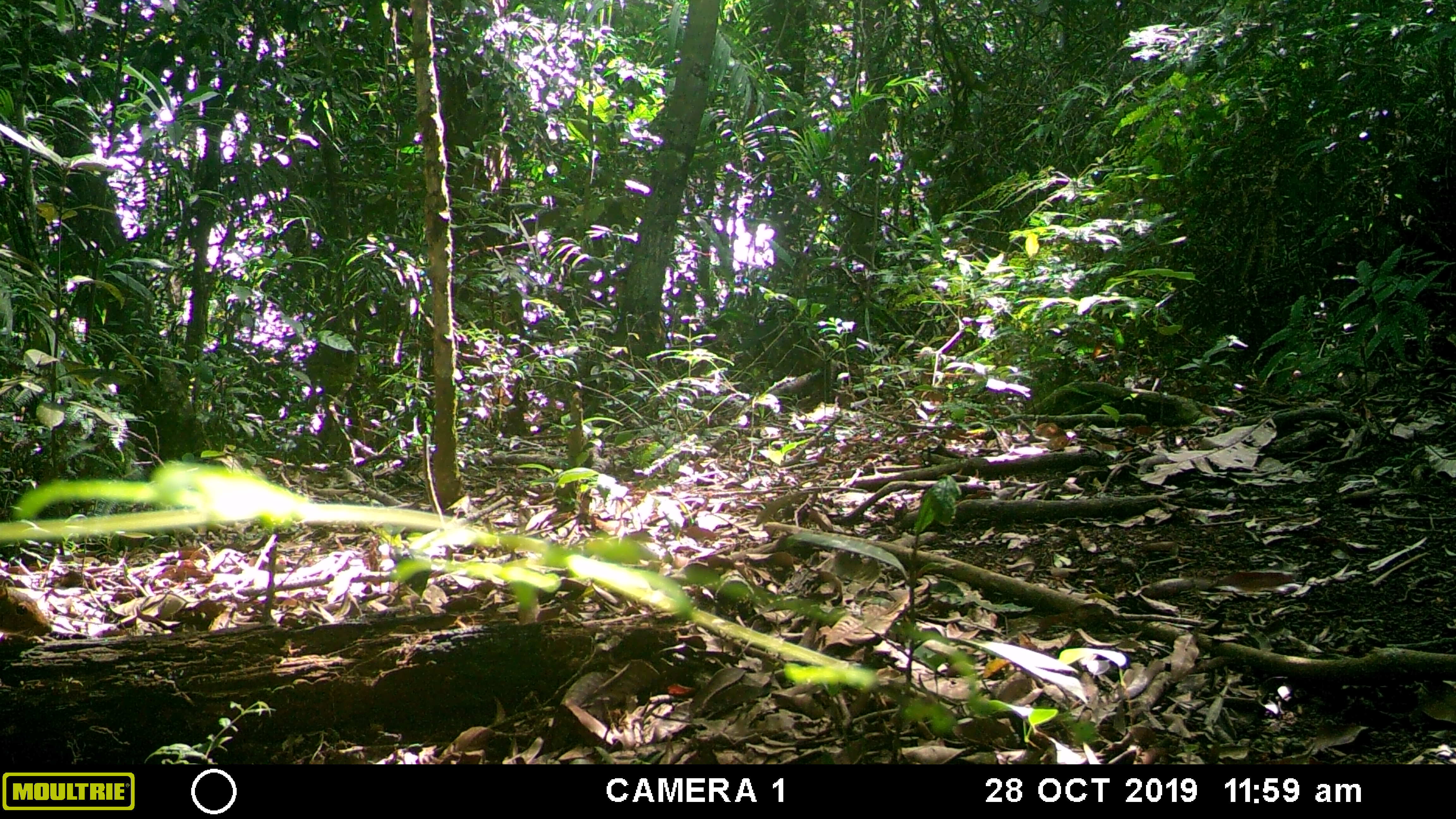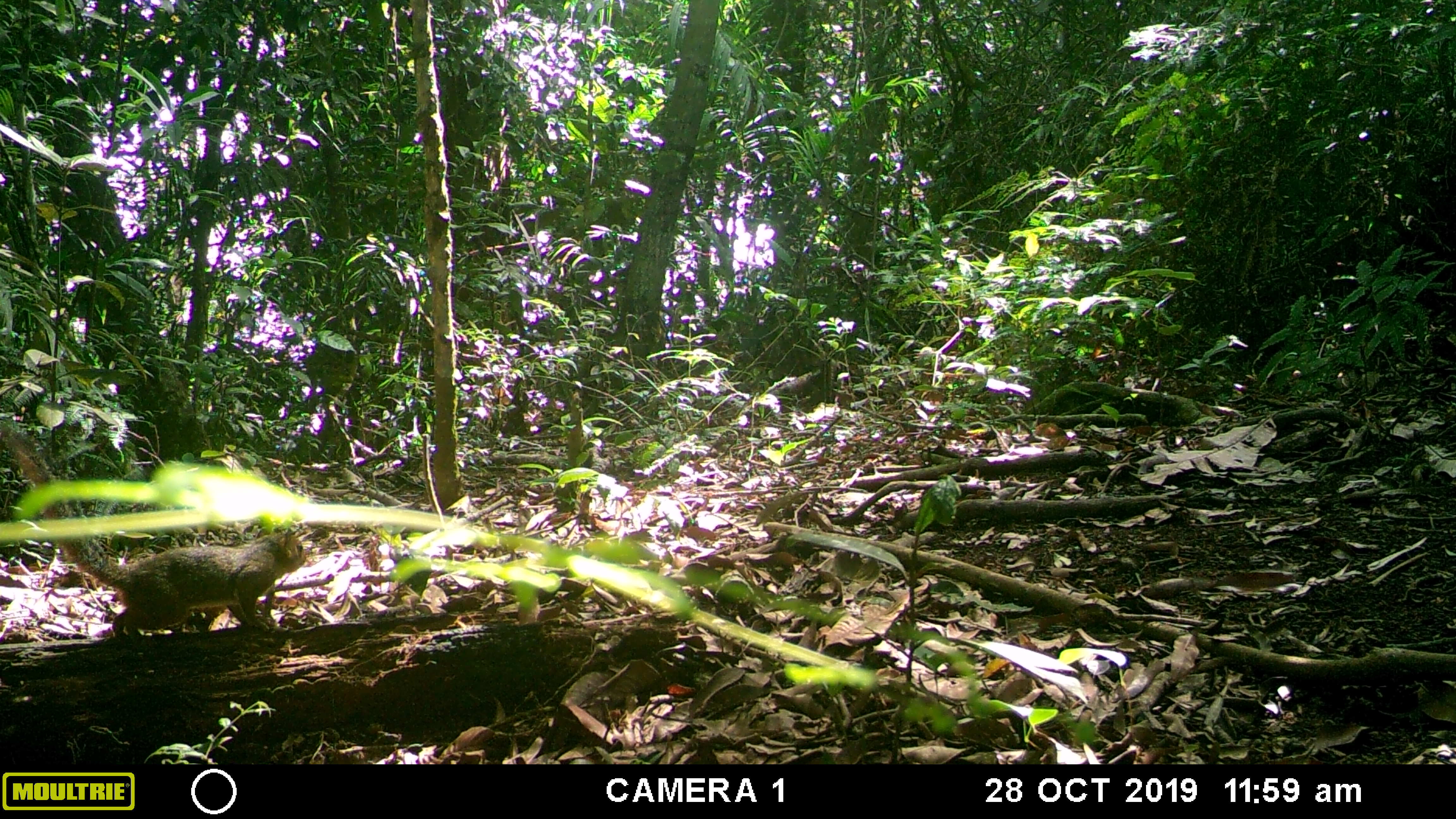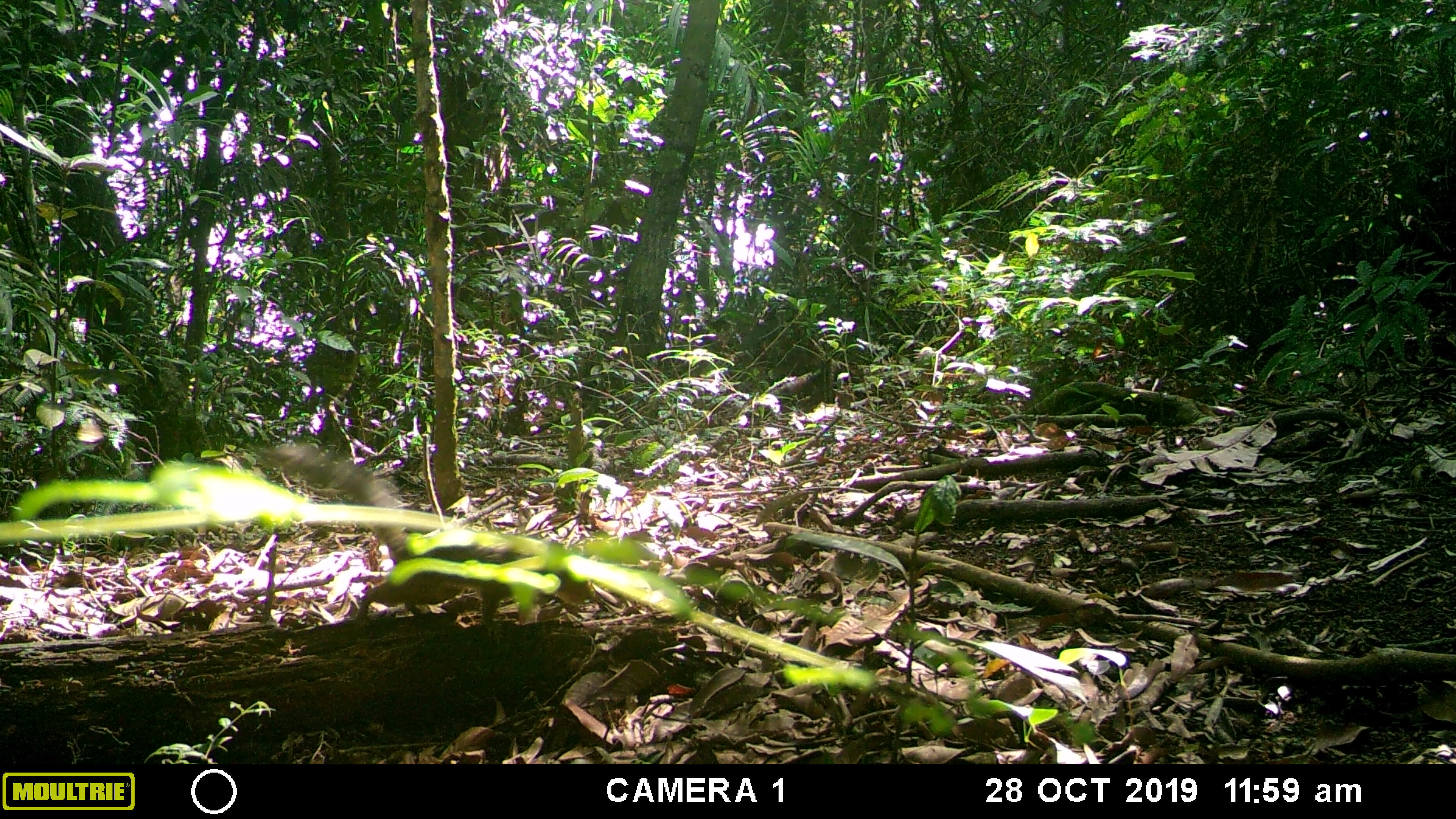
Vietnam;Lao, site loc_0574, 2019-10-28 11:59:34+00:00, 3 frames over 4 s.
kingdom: Animalia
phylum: Chordata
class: Mammalia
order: Scandentia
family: Tupaiidae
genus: Tupaia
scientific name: Tupaia belangeri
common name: northern treeshrew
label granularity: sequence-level